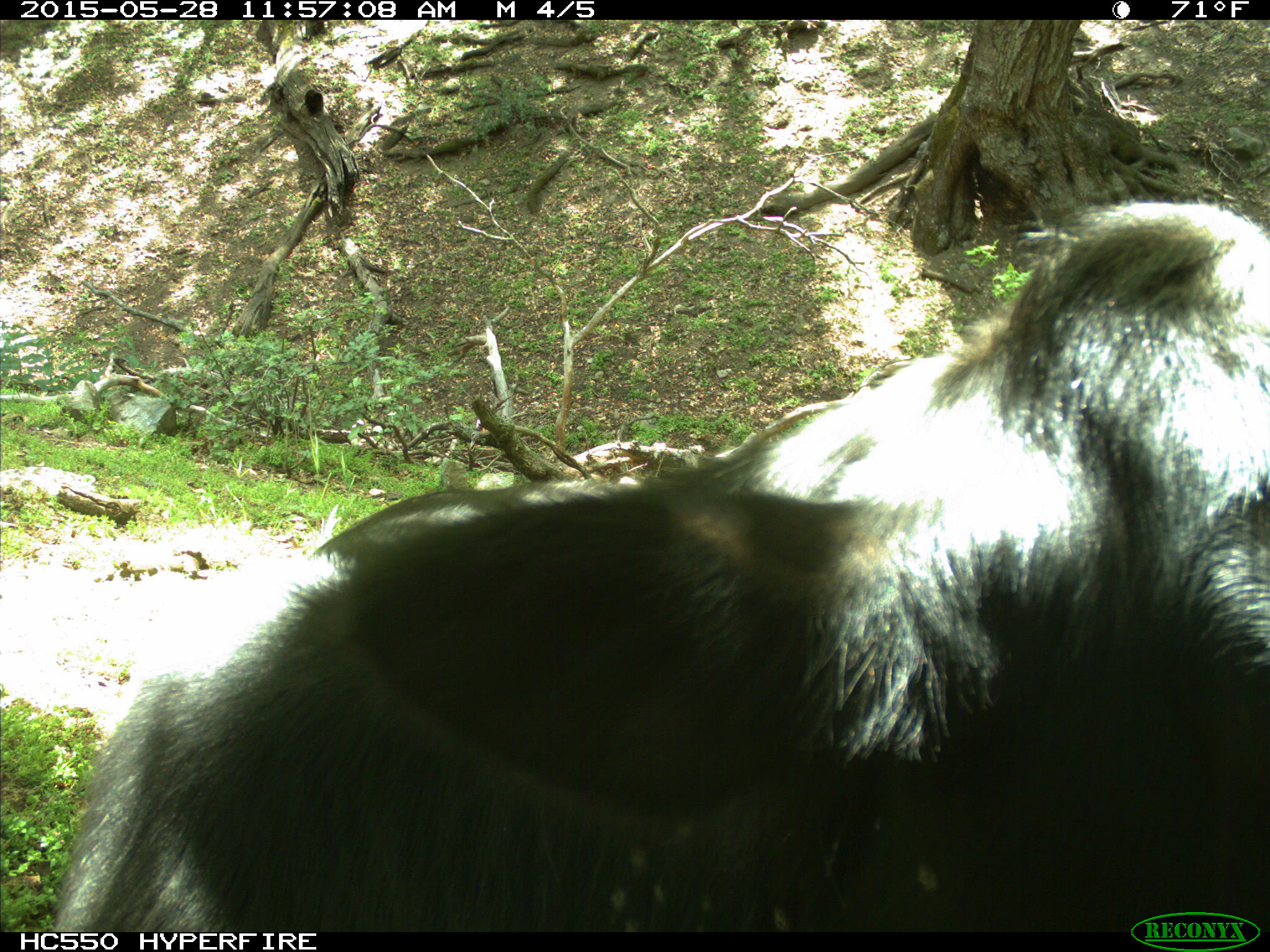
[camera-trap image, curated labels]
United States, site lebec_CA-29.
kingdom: Animalia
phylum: Chordata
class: Mammalia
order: Artiodactyla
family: Bovidae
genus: Bos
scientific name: Bos taurus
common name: domestic cow